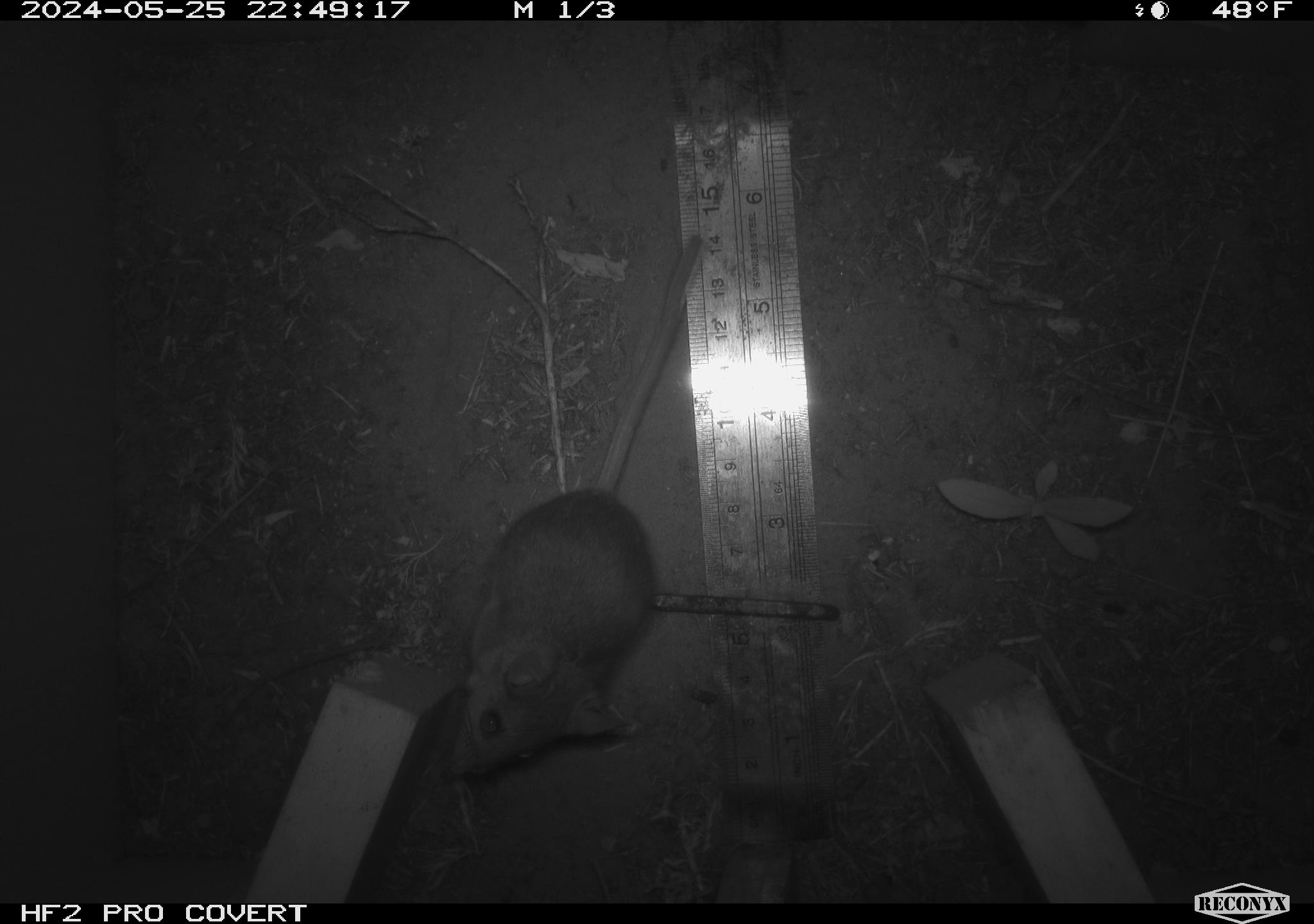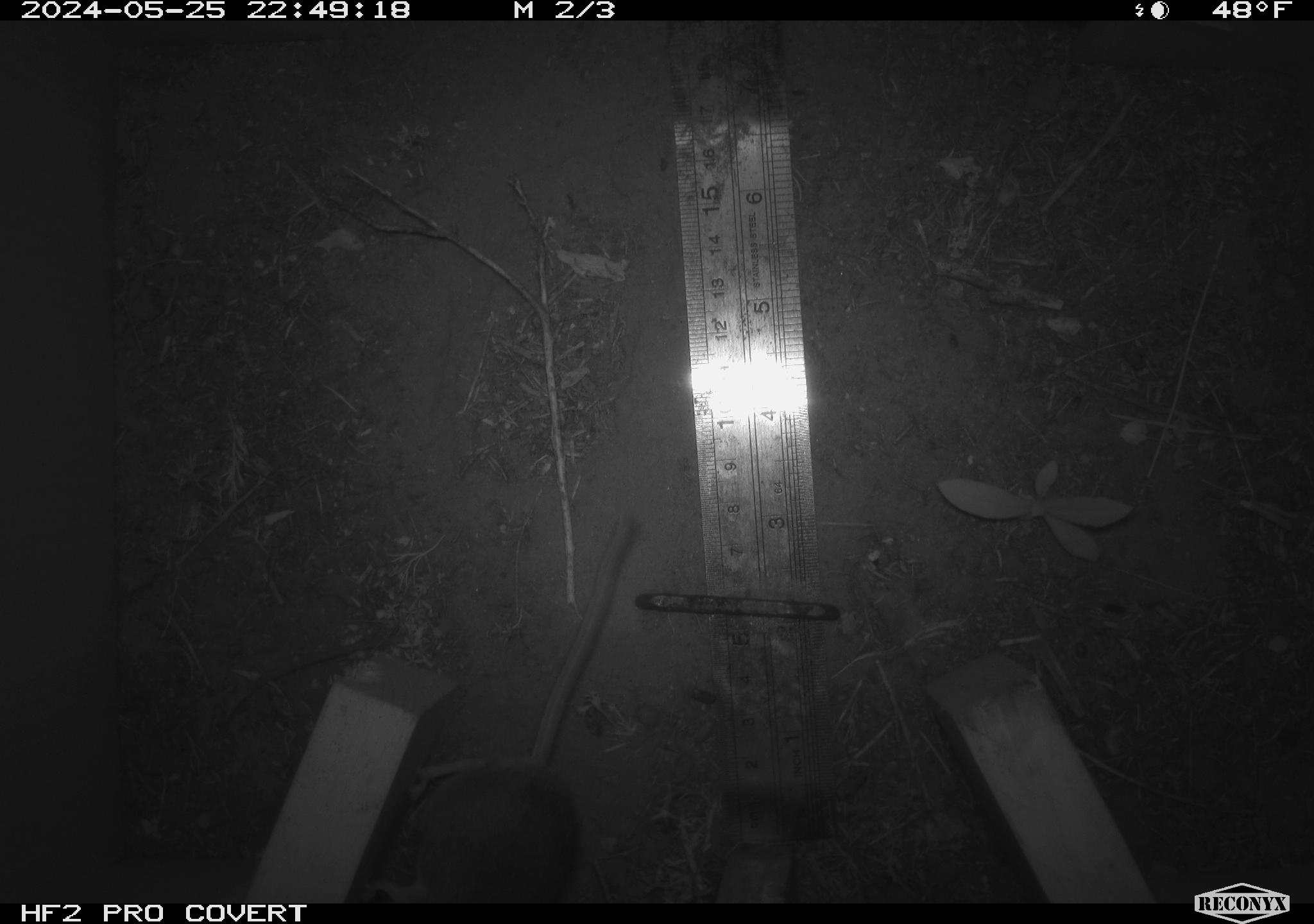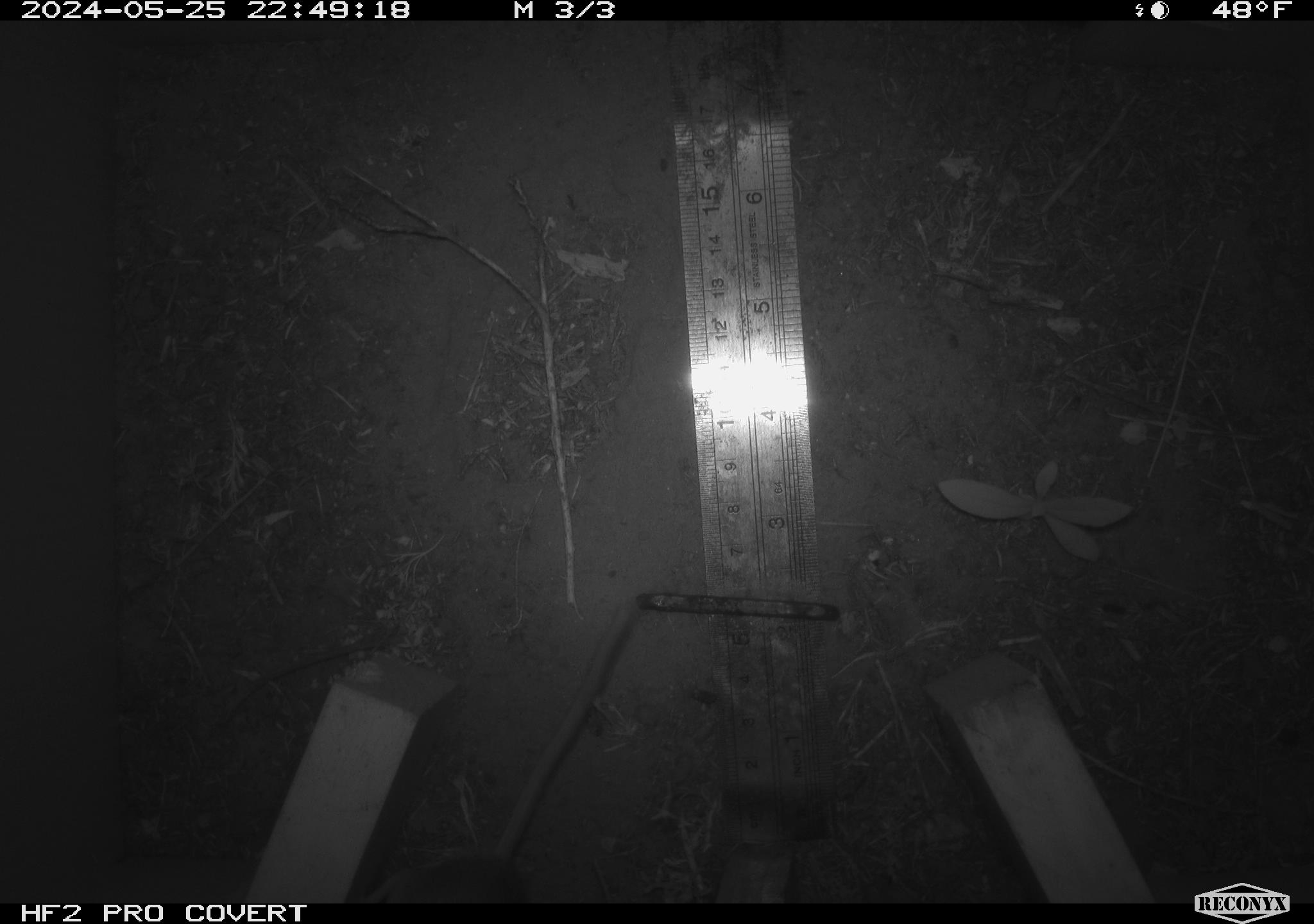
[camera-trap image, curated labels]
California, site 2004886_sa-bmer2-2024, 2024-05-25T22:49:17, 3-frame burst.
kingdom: Animalia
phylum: Chordata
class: Mammalia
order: Rodentia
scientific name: Rodentia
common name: mouse species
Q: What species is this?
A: Mouse species (Rodentia).